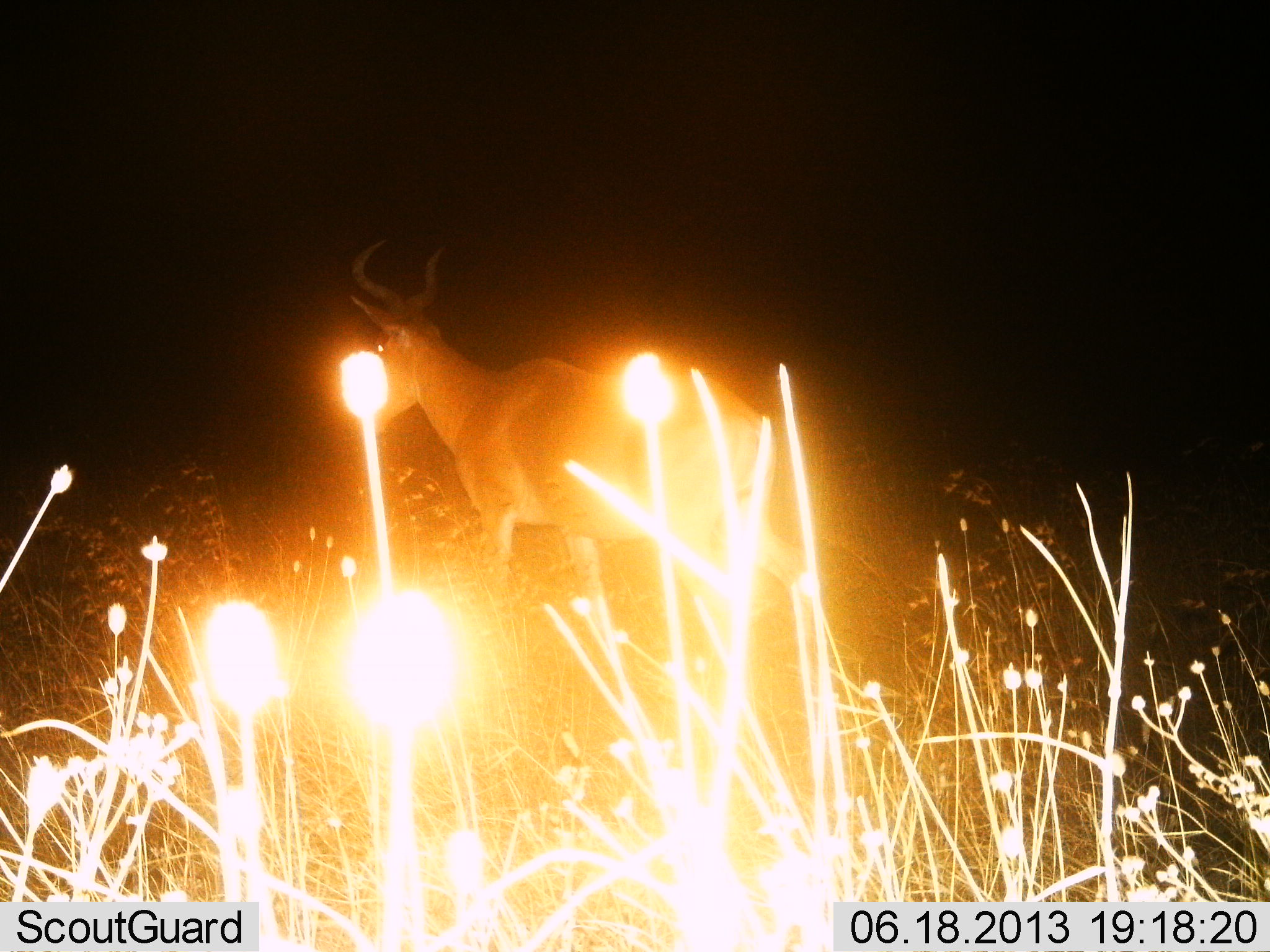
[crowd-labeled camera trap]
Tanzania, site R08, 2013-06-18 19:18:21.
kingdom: Animalia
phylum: Chordata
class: Mammalia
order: Artiodactyla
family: Bovidae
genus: Alcelaphus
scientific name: Alcelaphus buselaphus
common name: hartebeest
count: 1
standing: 46%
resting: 4%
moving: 54%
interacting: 0%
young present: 0%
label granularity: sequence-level